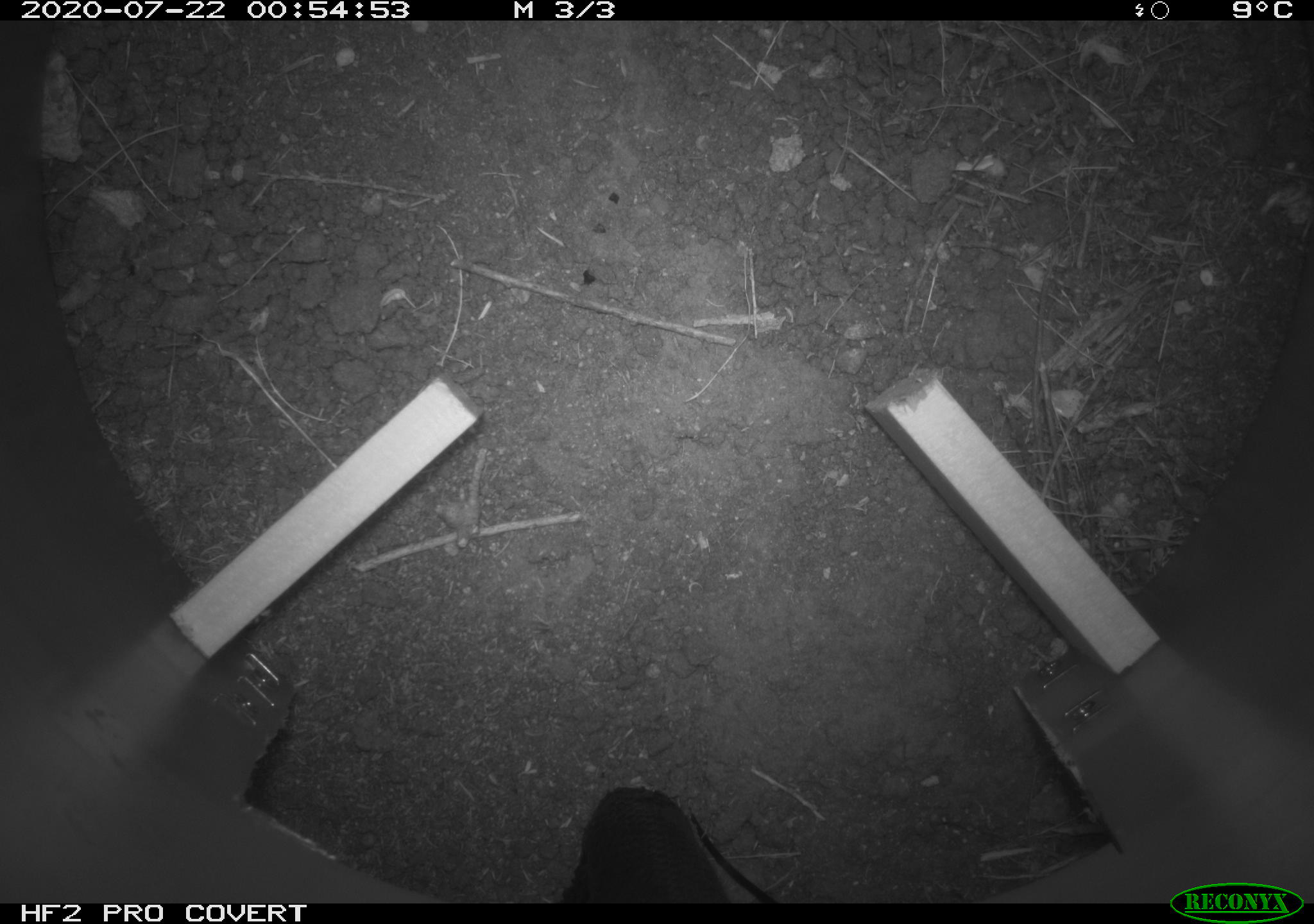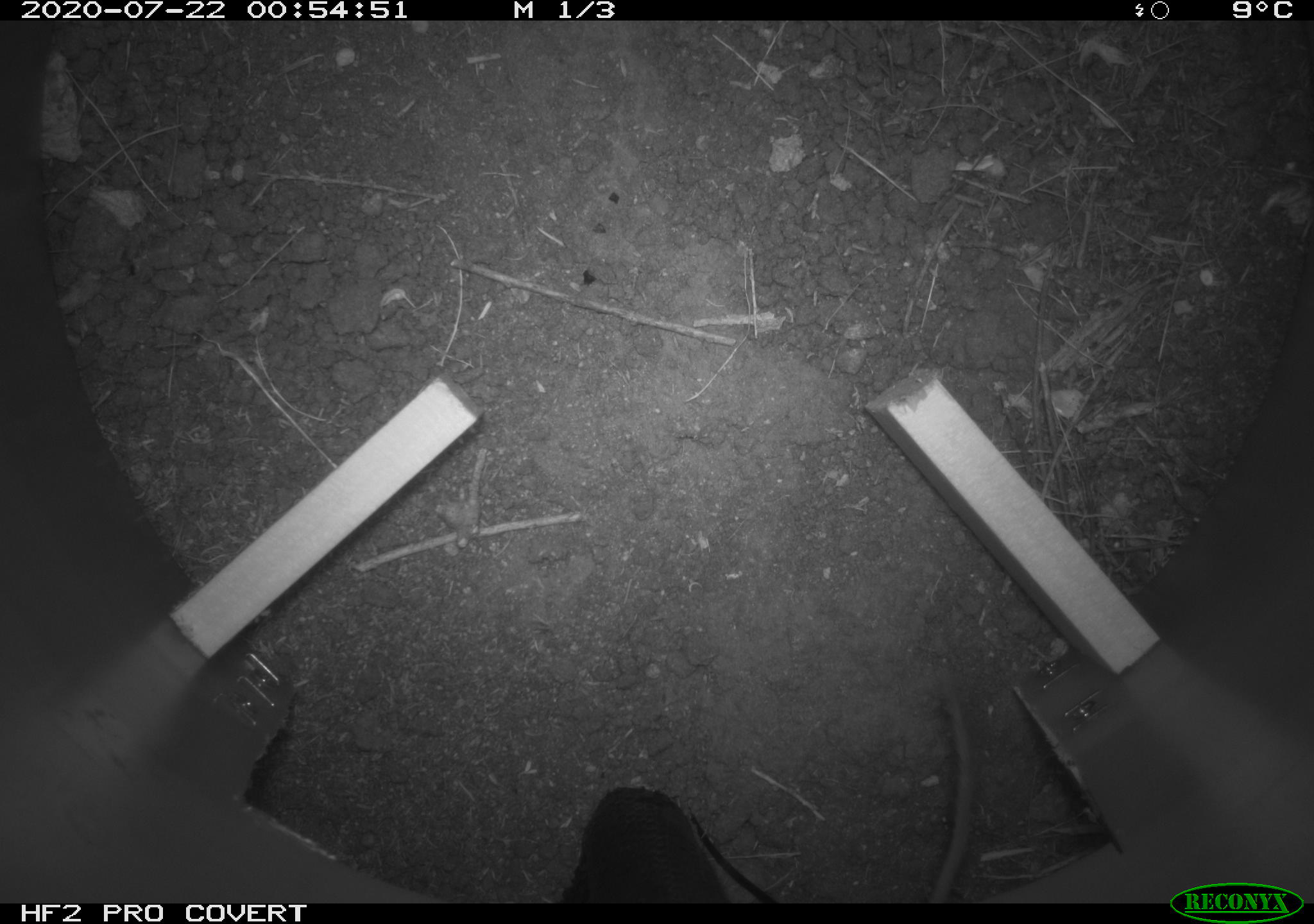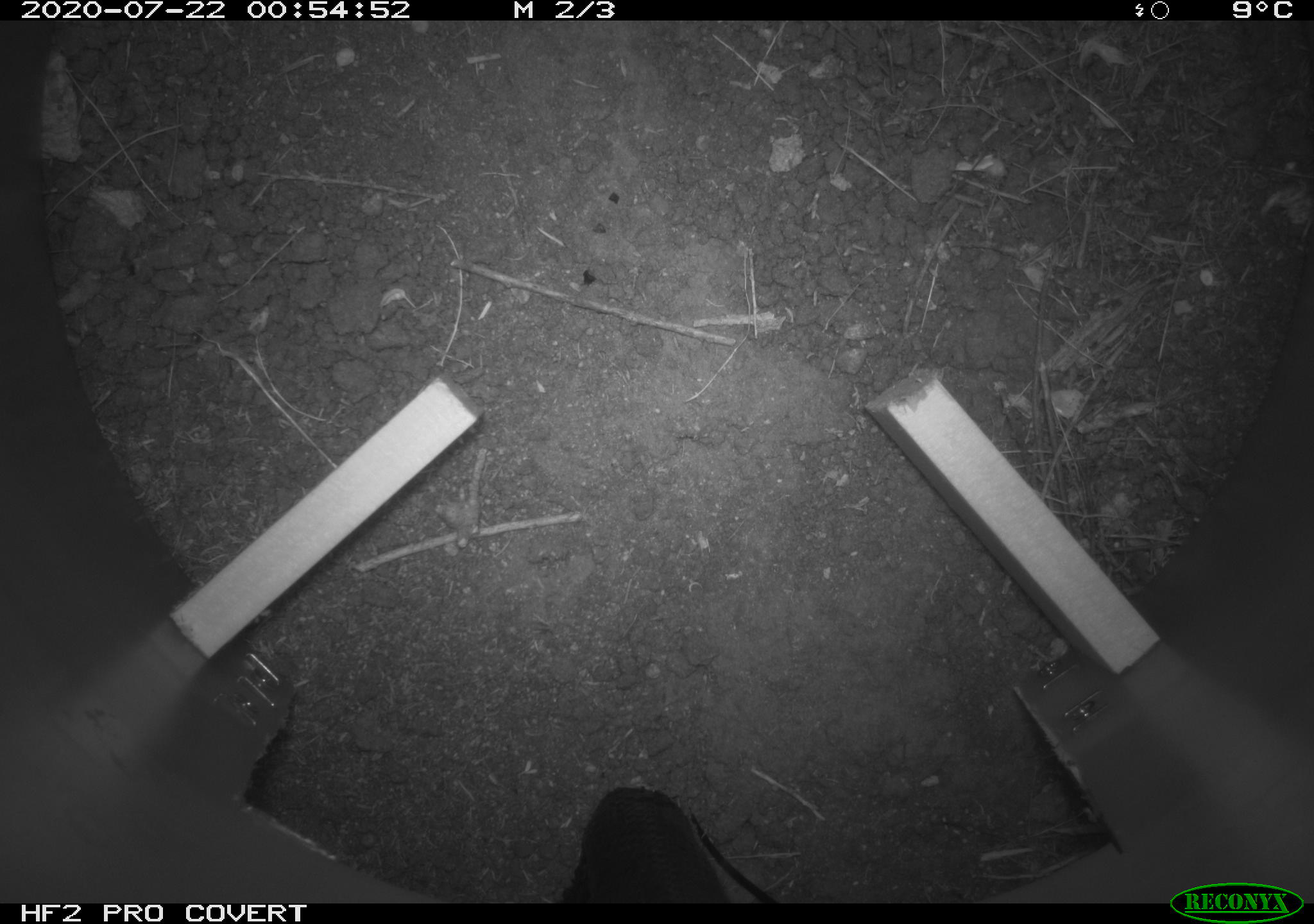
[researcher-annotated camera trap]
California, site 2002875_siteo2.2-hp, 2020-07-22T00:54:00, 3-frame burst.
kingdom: Animalia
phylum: Chordata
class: Mammalia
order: Rodentia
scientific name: Rodentia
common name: rodent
Rodent (Rodentia).